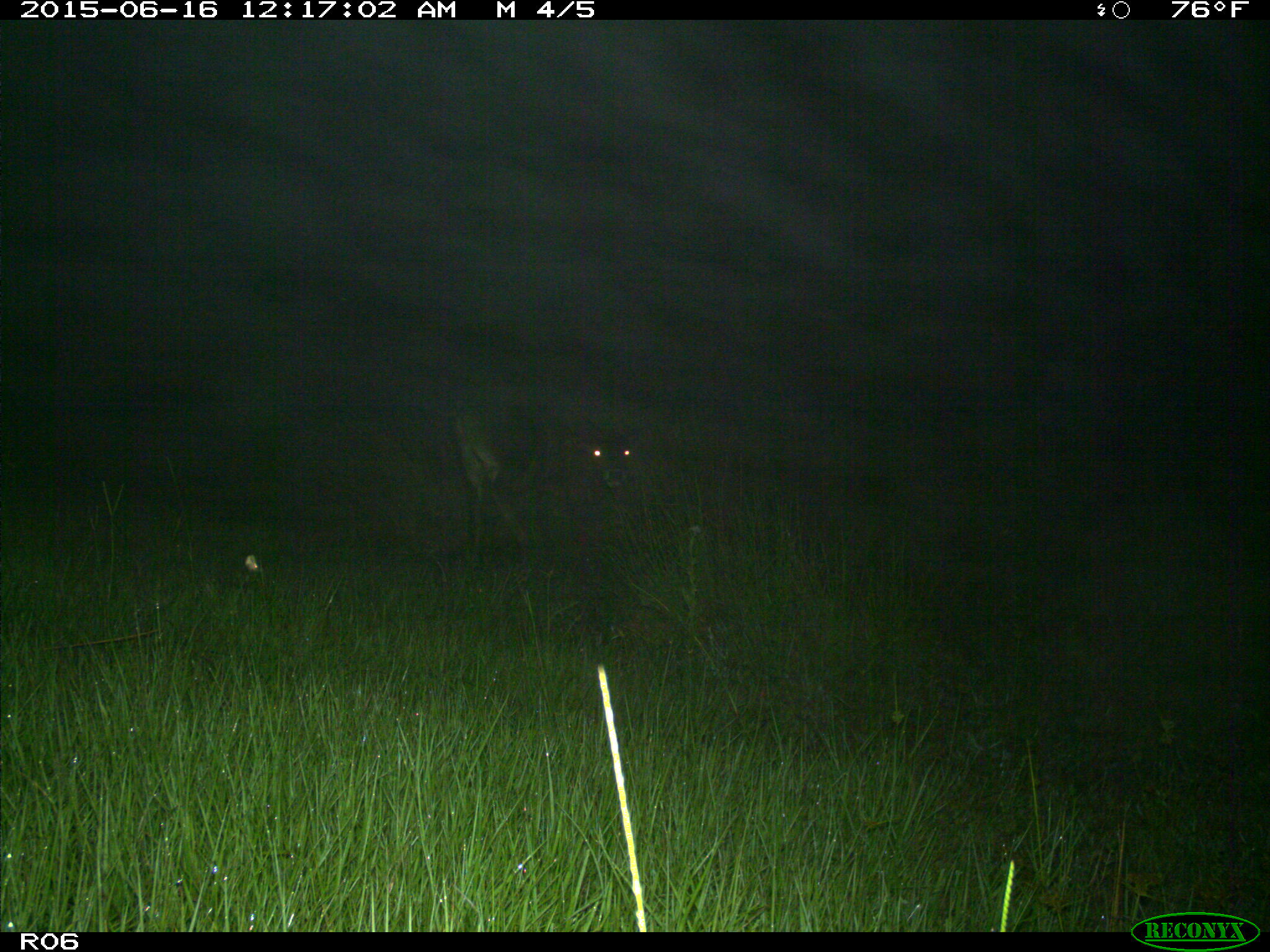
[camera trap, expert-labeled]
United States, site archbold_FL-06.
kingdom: Animalia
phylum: Chordata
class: Mammalia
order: Artiodactyla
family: Bovidae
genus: Bos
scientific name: Bos taurus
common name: domestic cow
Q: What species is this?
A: Bos taurus (domestic cow).